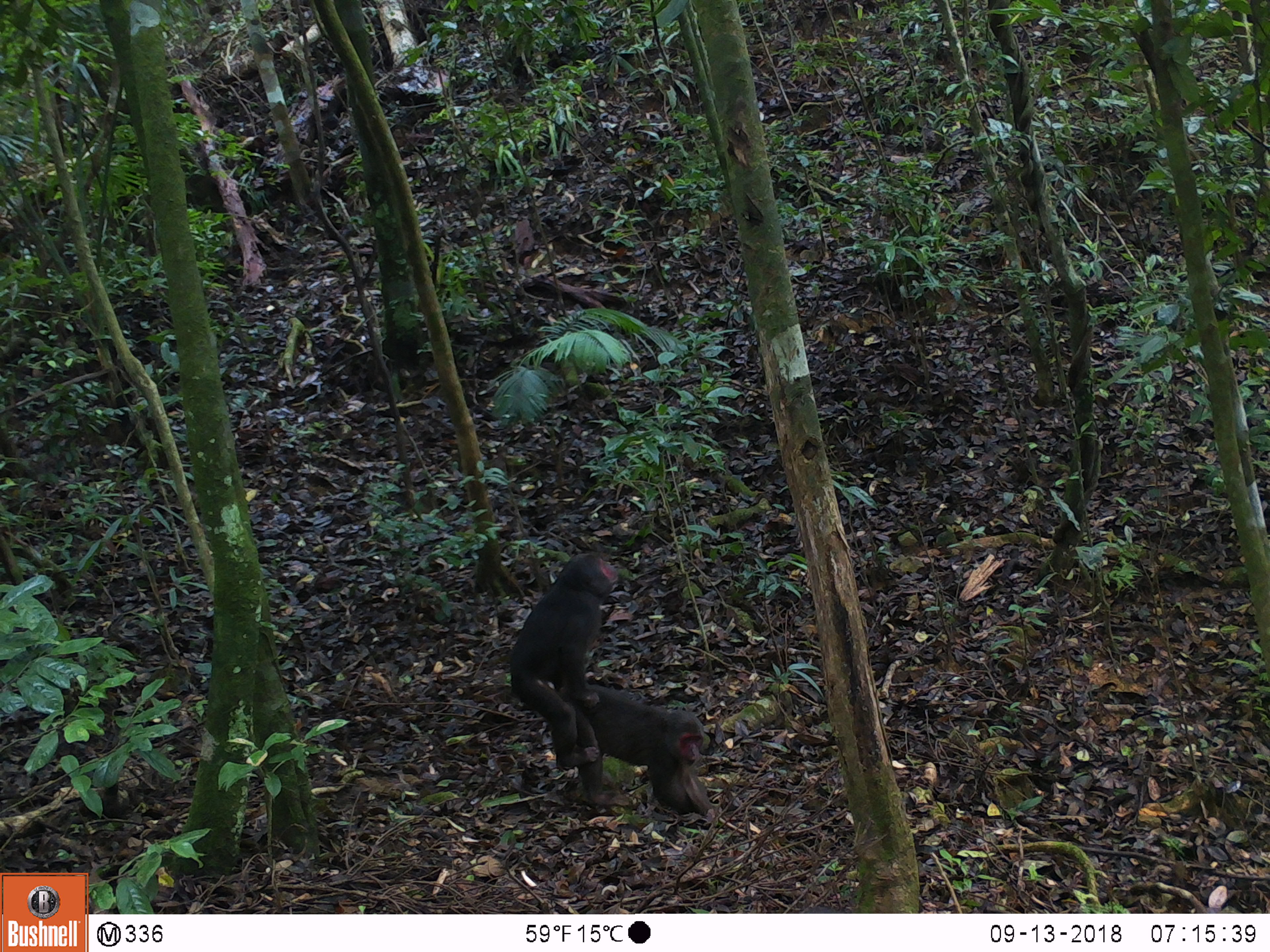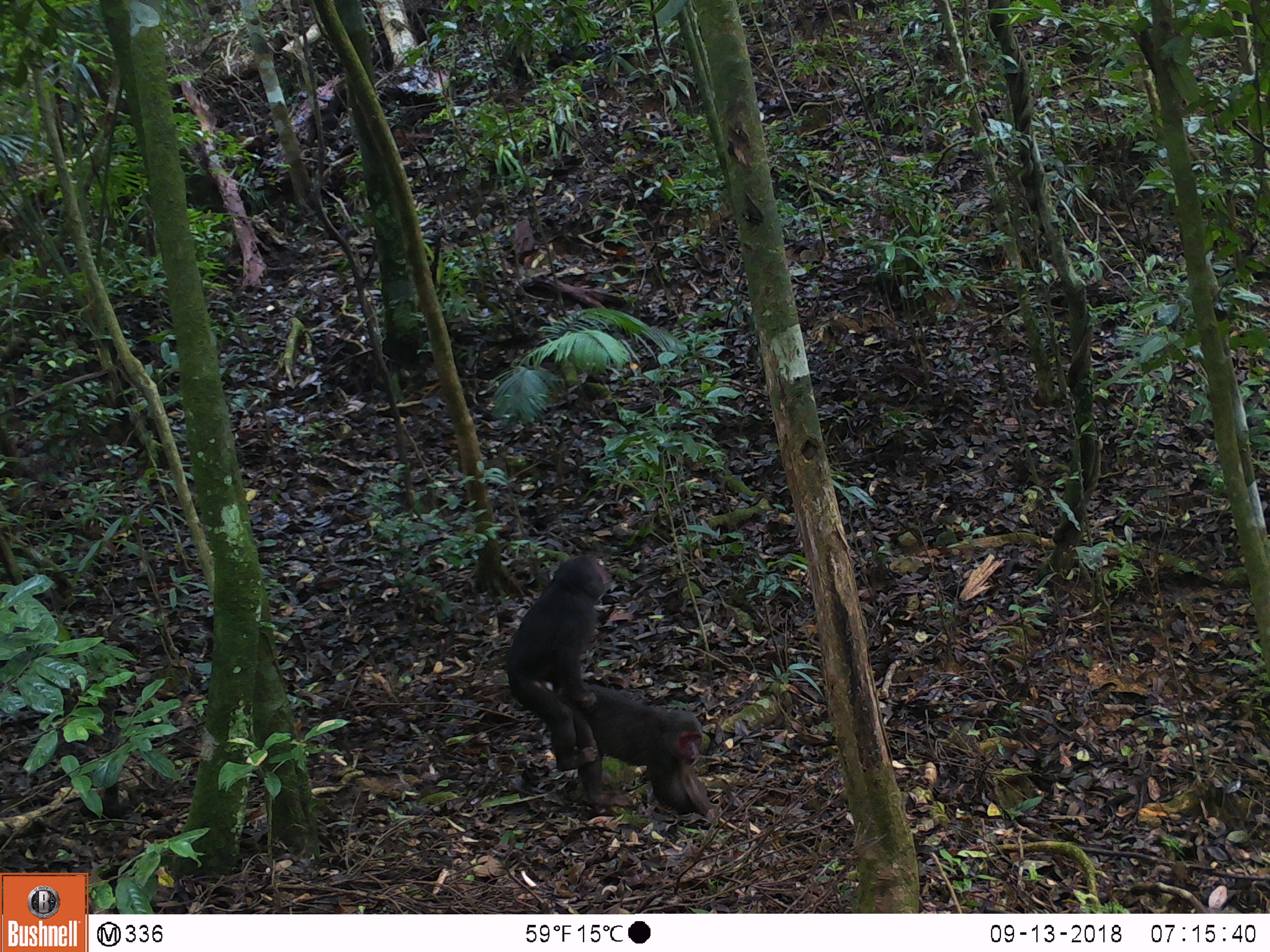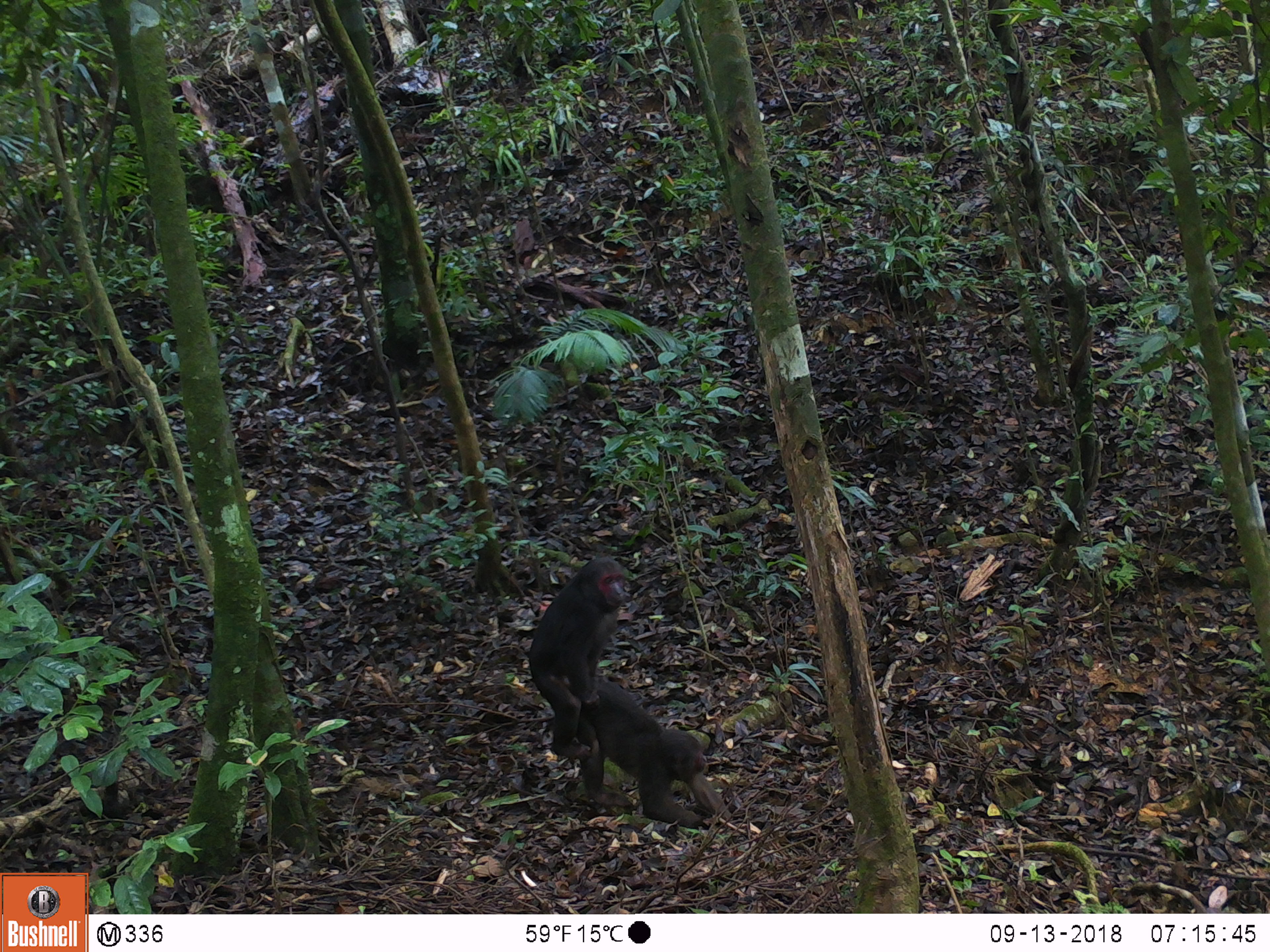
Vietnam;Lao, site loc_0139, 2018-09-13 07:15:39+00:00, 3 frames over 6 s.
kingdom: Animalia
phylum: Chordata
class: Mammalia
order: Primates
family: Cercopithecidae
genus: Macaca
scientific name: Macaca arctoides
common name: stump-tailed macaque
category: stump tailed macaque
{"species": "stump tailed macaque (stump-tailed macaque) (Macaca arctoides)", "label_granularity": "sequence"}